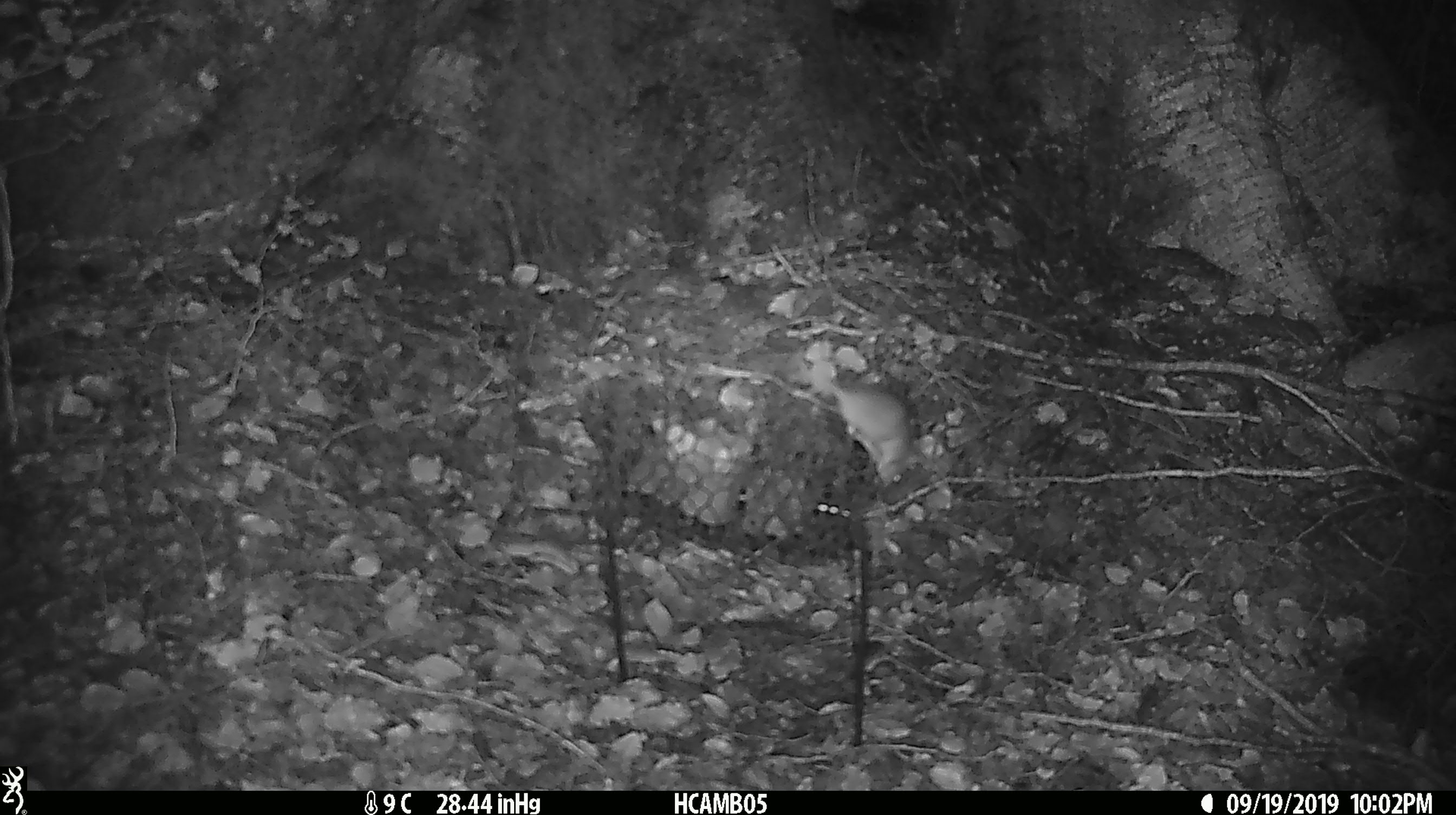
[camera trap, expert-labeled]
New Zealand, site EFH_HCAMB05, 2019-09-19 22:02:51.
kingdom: Animalia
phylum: Chordata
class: Mammalia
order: Rodentia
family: Muridae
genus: Mus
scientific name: Mus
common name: mouse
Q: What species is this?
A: Mouse (Mus).